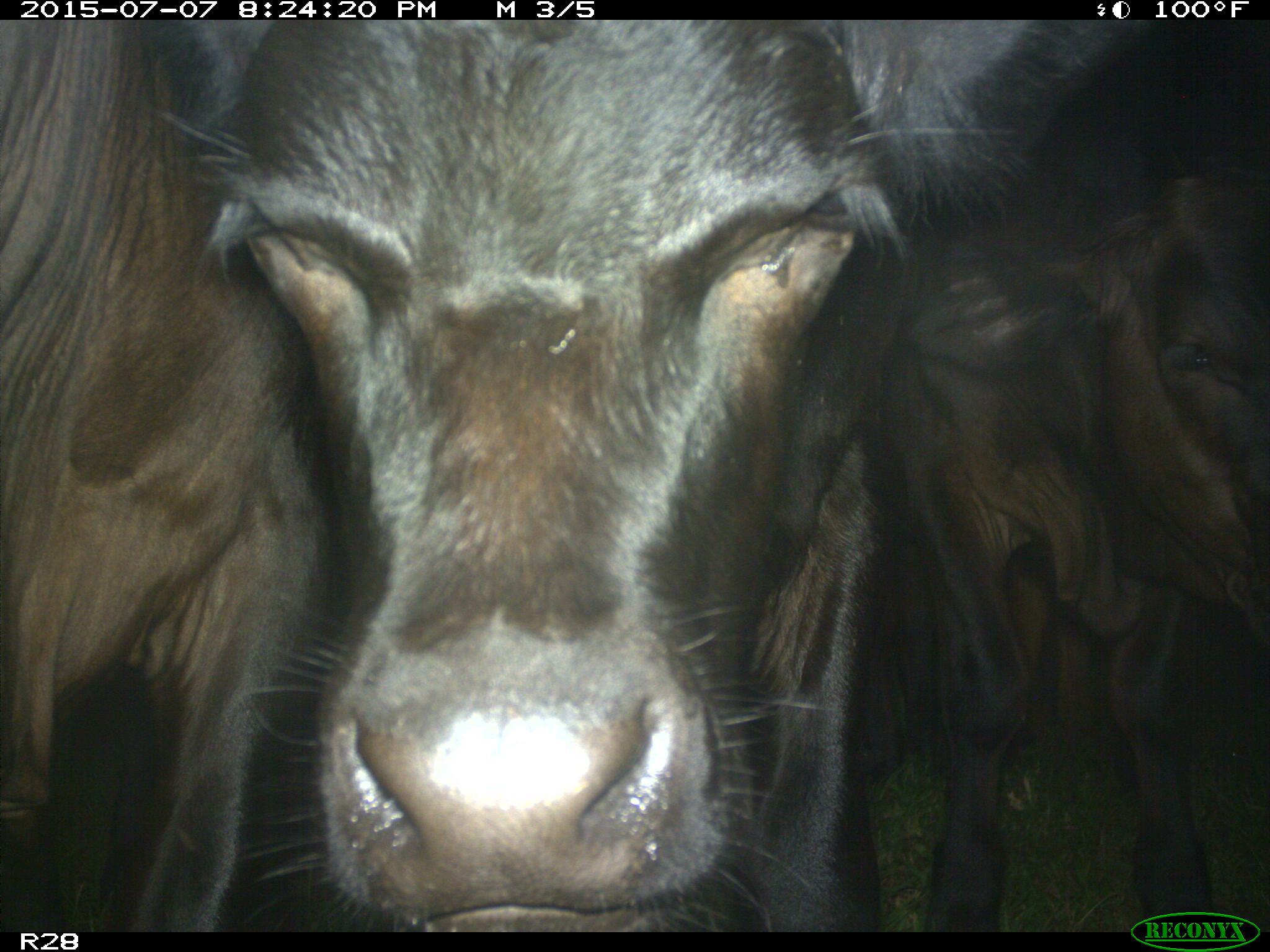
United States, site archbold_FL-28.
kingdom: Animalia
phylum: Chordata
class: Mammalia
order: Artiodactyla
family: Bovidae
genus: Bos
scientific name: Bos taurus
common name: domestic cow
Bos taurus (domestic cow).